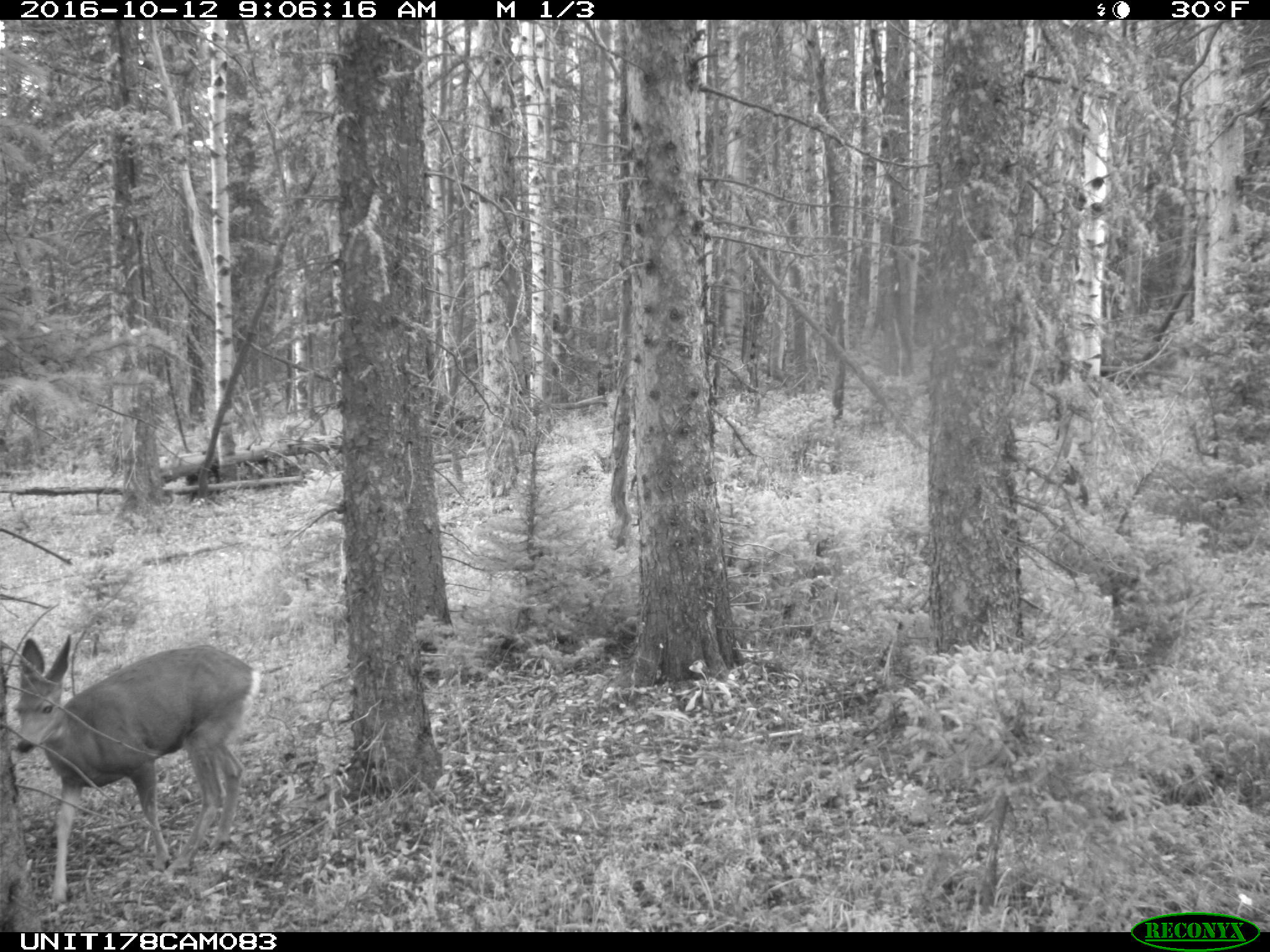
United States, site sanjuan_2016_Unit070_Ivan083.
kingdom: Animalia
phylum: Chordata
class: Mammalia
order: Artiodactyla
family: Cervidae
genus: Odocoileus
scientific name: Odocoileus hemionus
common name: mule deer